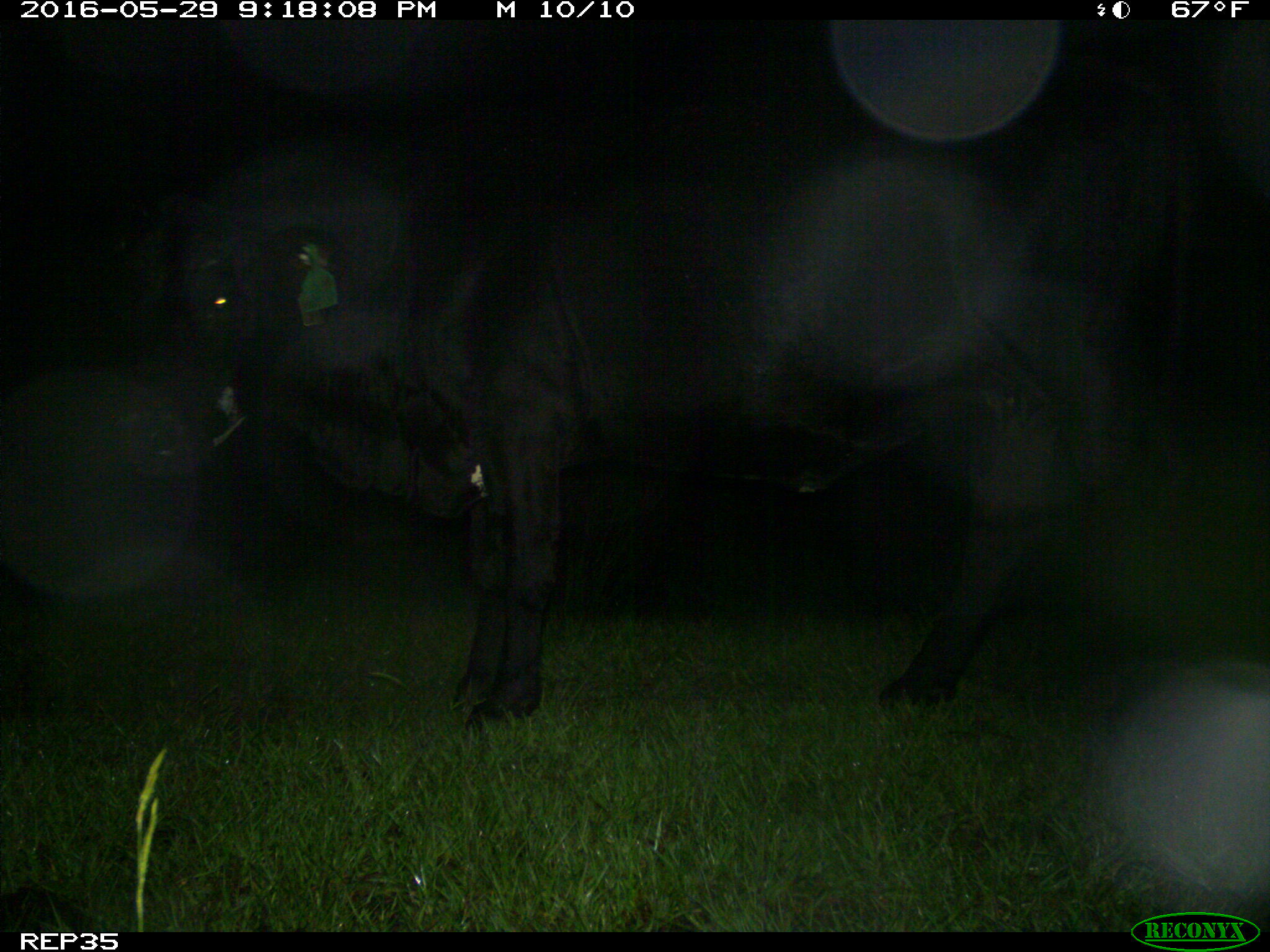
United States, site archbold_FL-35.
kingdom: Animalia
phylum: Chordata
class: Mammalia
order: Artiodactyla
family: Bovidae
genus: Bos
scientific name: Bos taurus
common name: domestic cow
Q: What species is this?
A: Bos taurus (domestic cow).